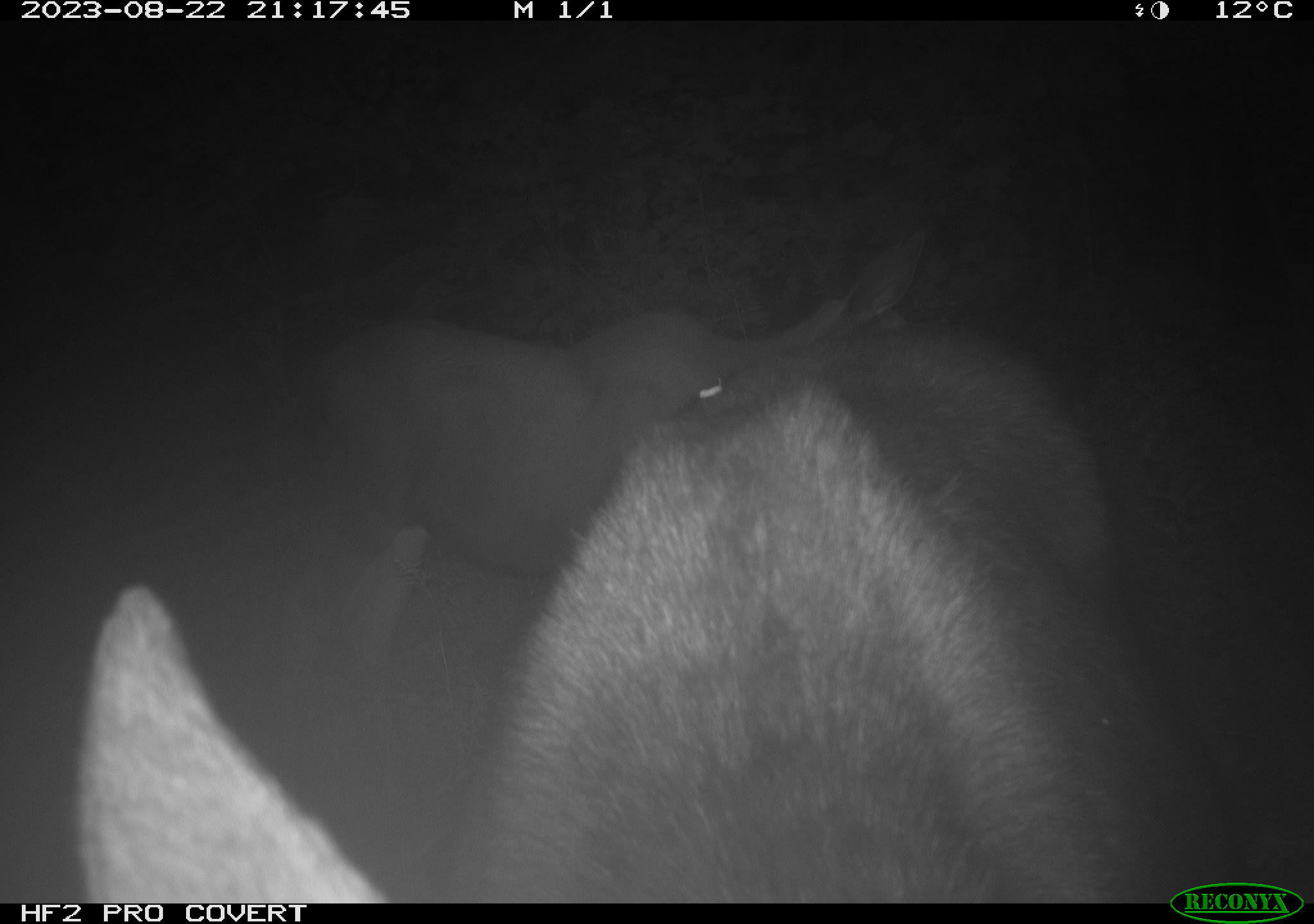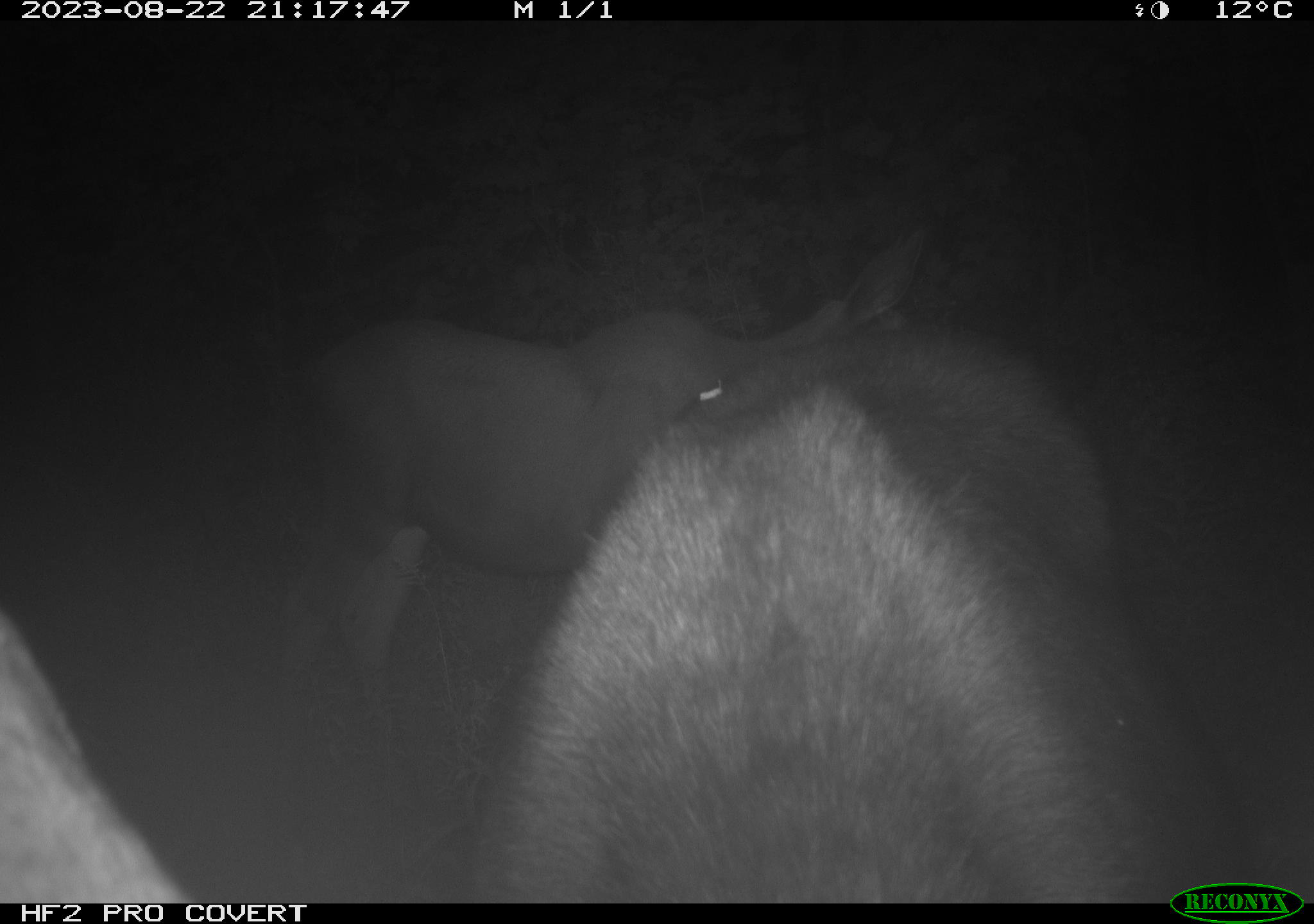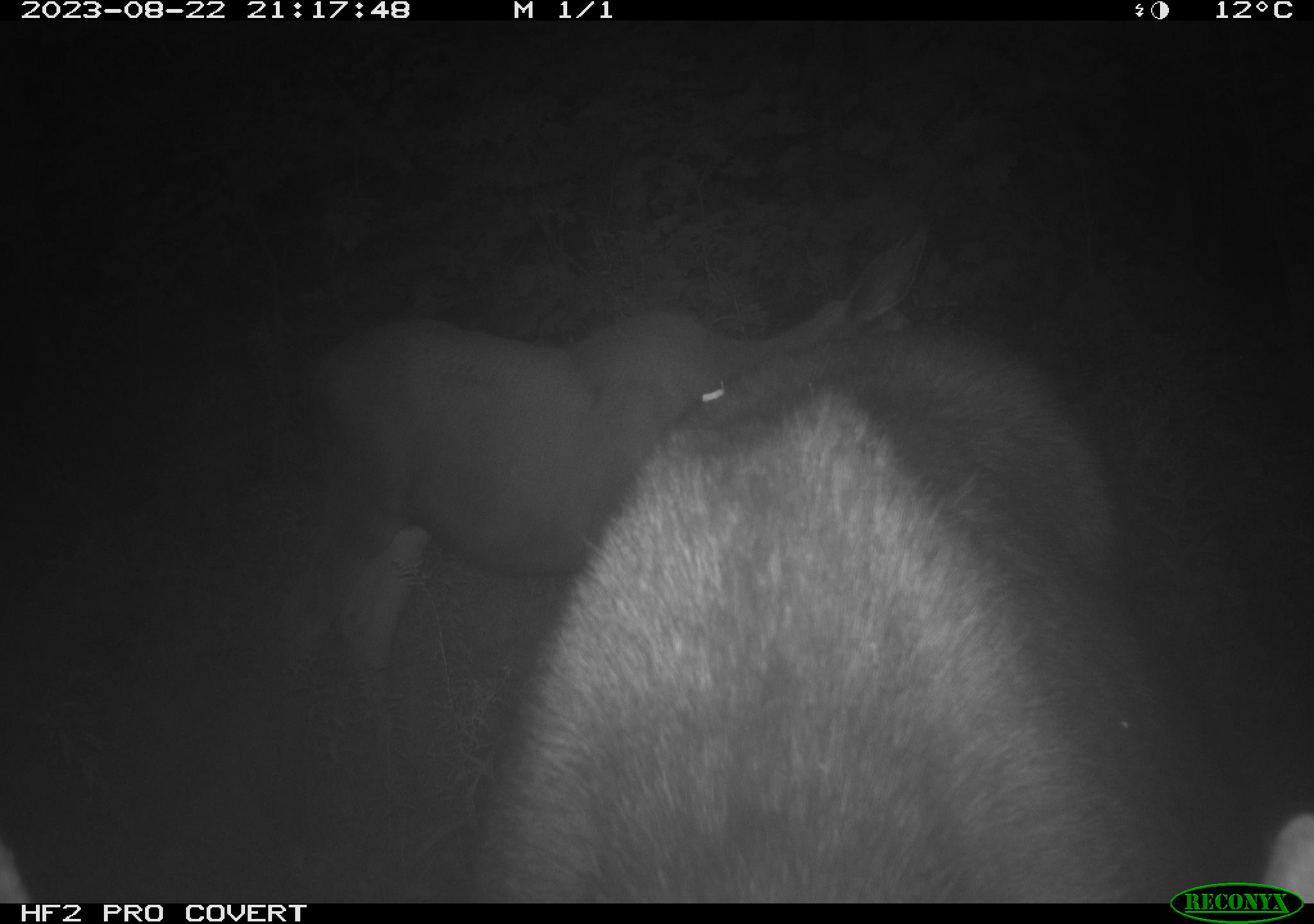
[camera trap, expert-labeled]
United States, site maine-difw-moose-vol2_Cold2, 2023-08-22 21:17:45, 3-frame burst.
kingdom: Animalia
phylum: Chordata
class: Mammalia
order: Artiodactyla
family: Cervidae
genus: Alces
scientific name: Alces alces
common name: moose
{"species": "moose (Alces alces)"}